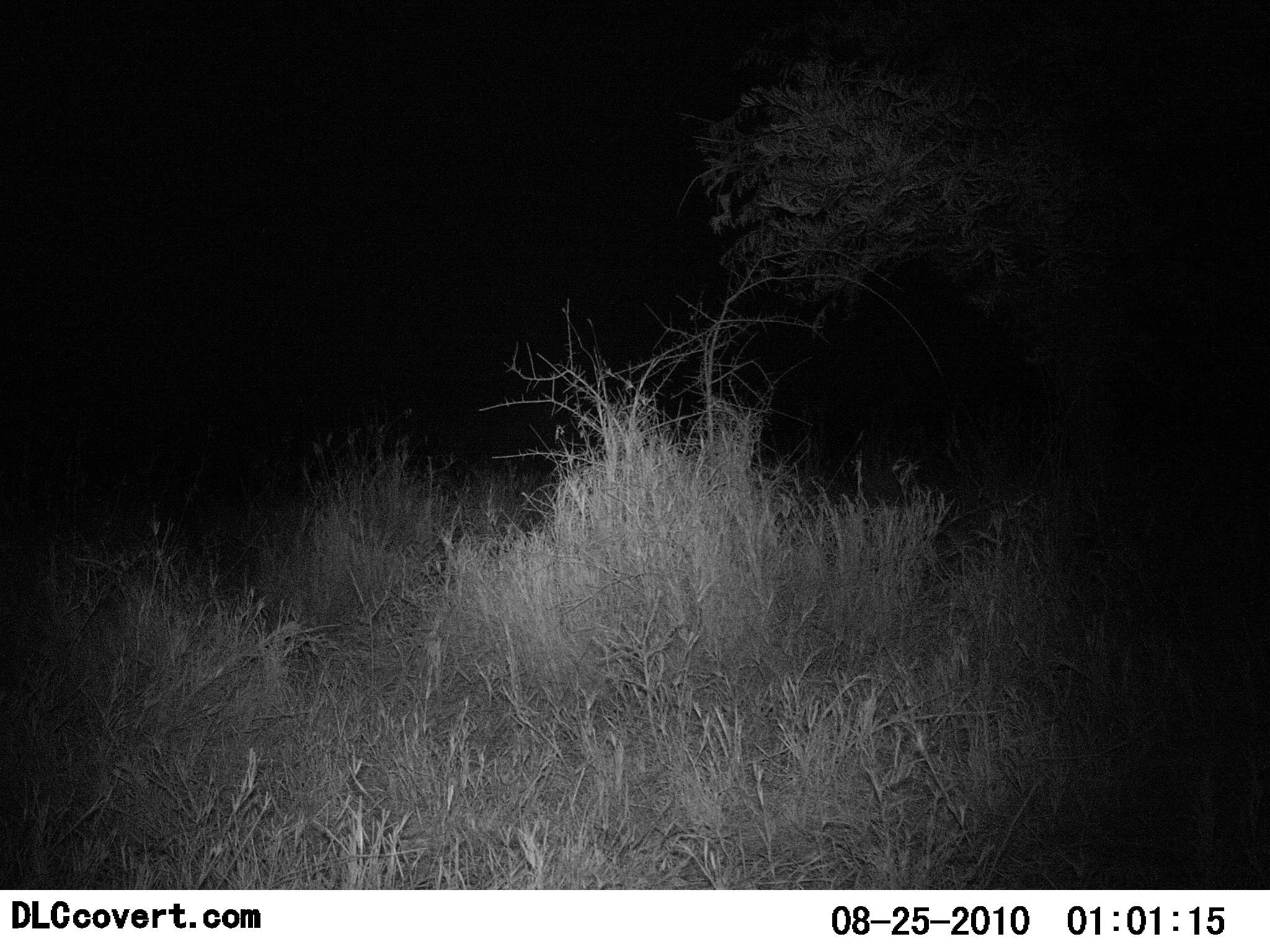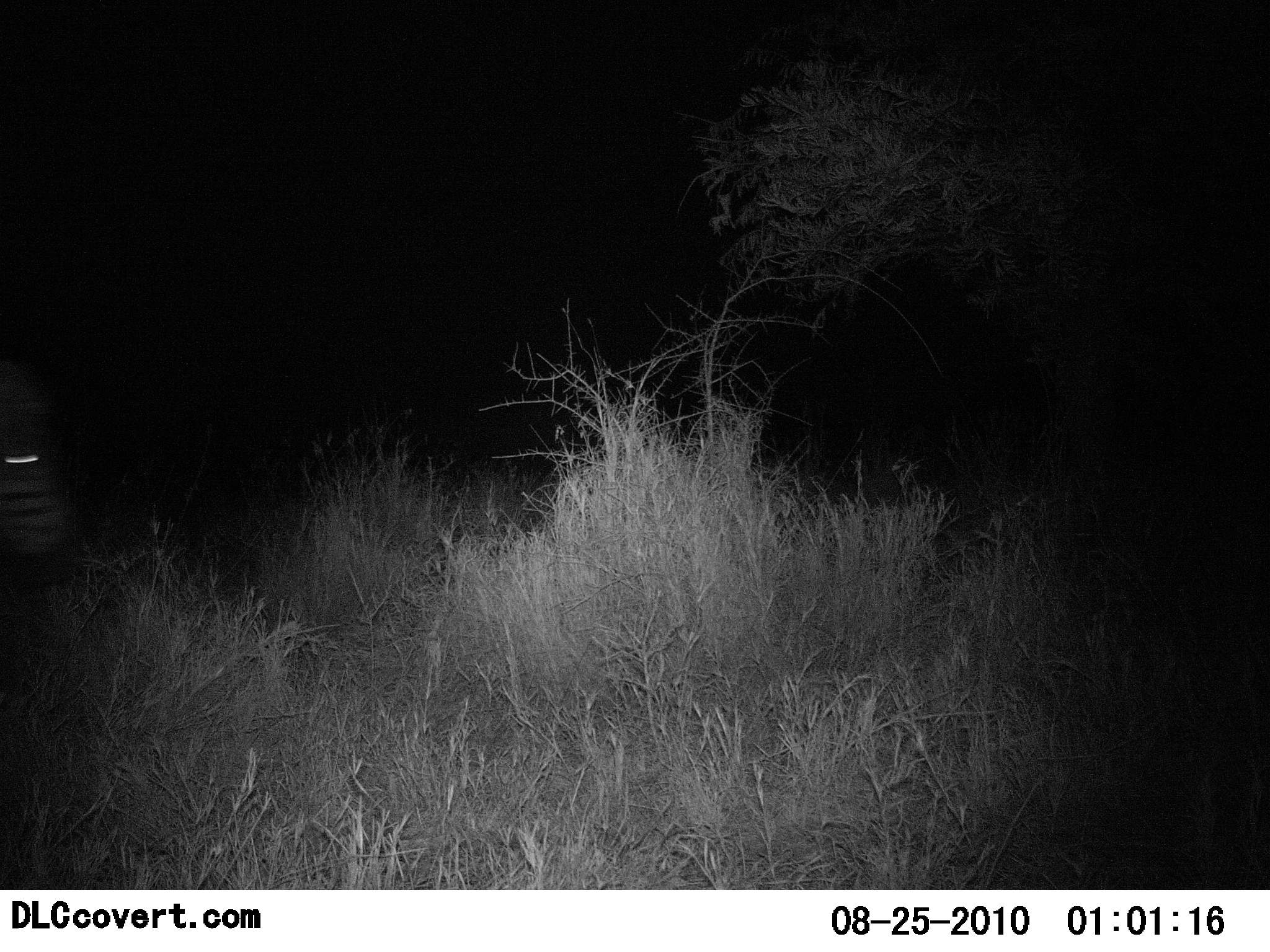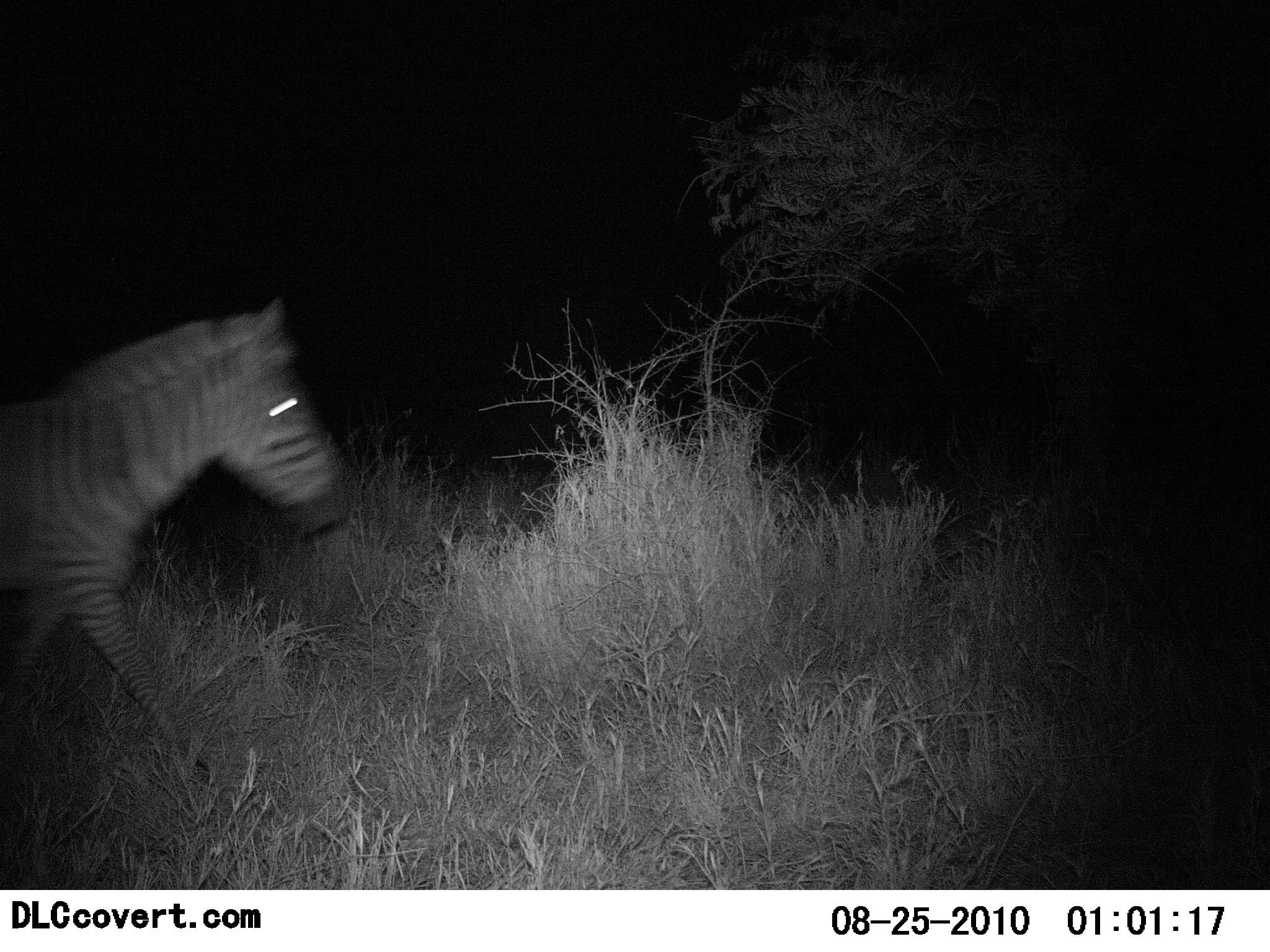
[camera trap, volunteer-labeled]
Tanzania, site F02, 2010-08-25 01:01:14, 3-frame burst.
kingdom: Animalia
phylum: Chordata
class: Mammalia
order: Perissodactyla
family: Equidae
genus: Equus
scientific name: Equus quagga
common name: plains zebra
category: zebra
Zebra (plains zebra) (Equus quagga), count 1. Behavior (volunteer vote fractions): standing 0%, resting 0%, moving 100%, interacting 0%. Young present (vote fraction): 0%. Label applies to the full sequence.